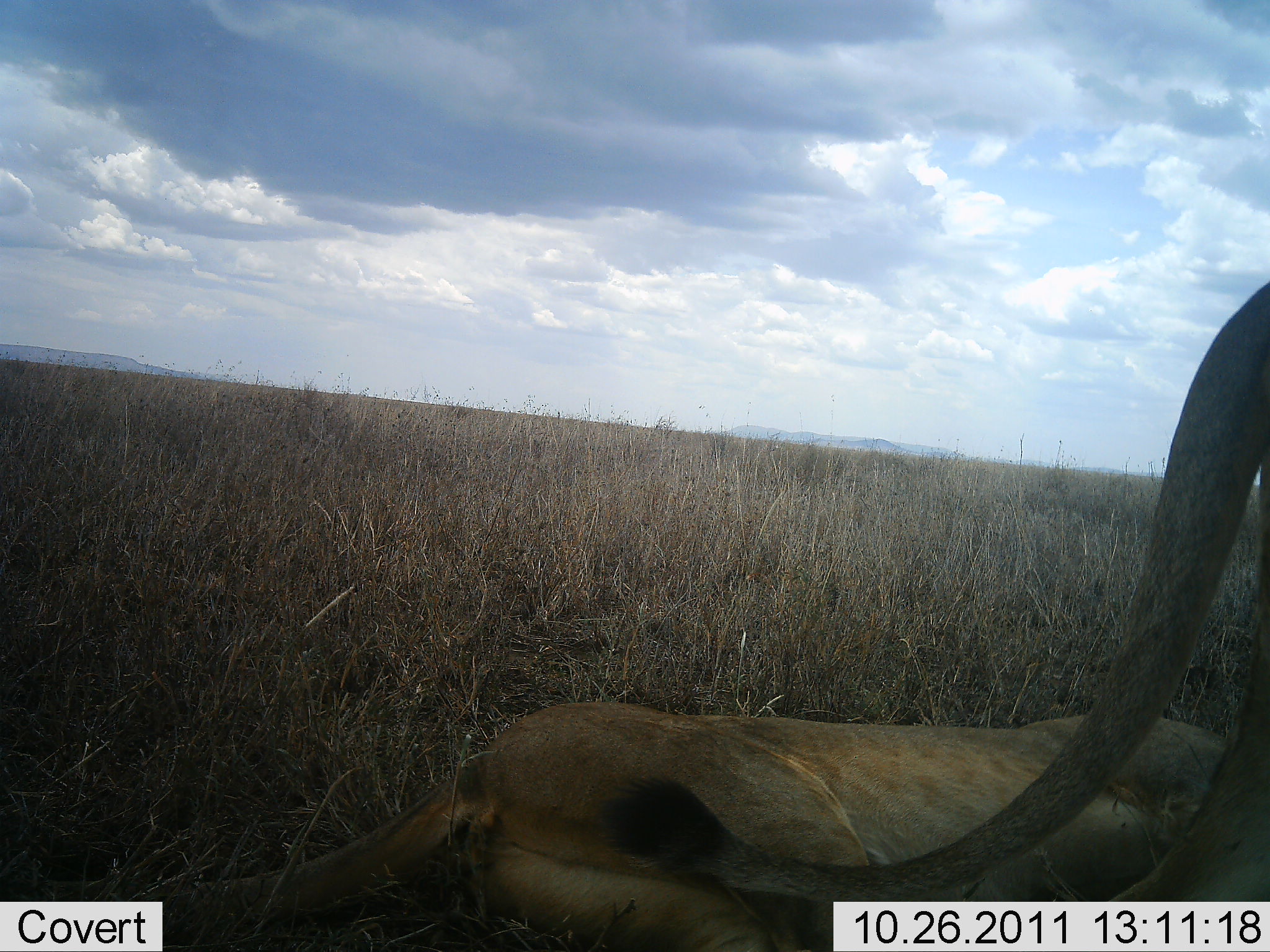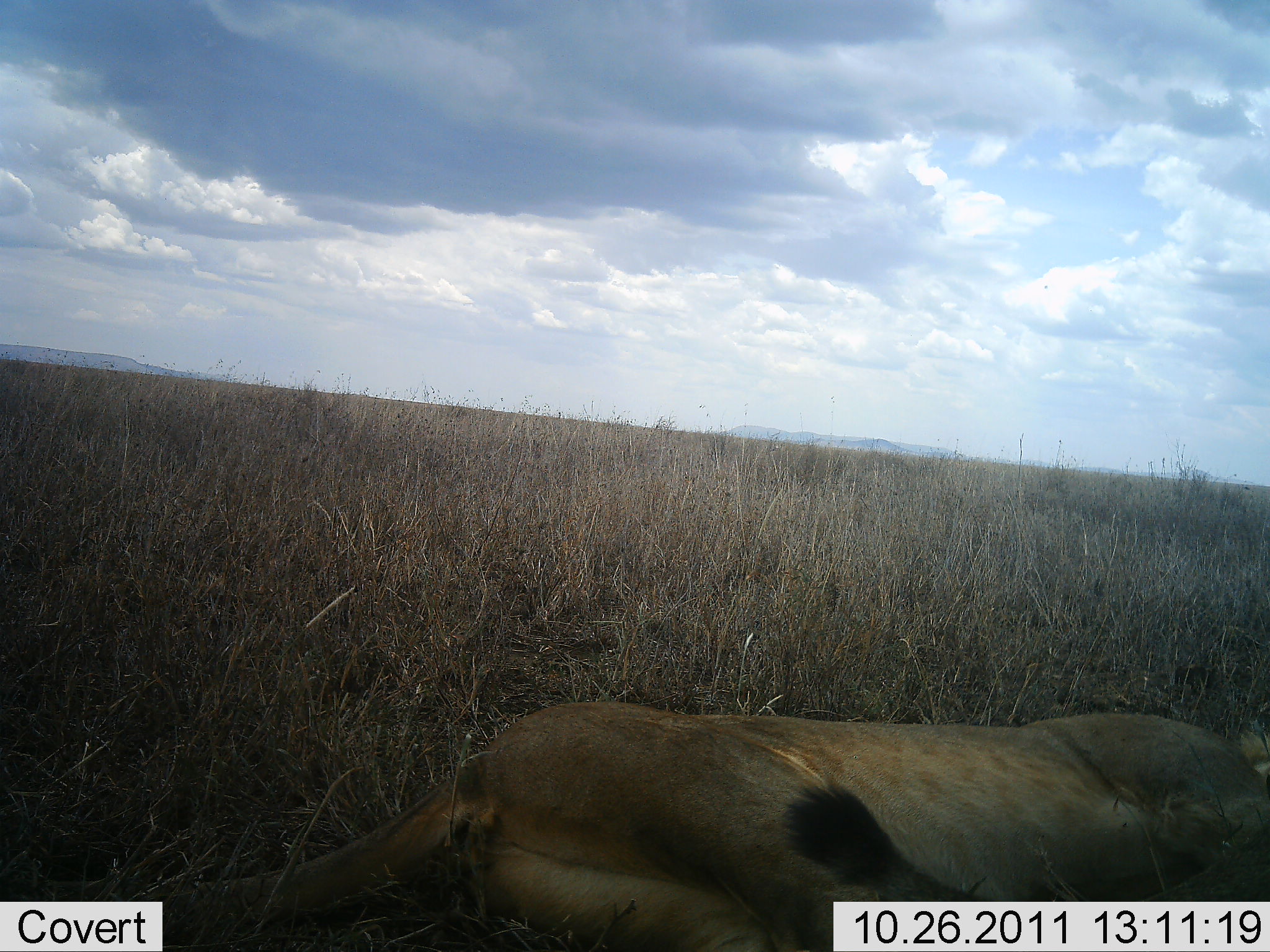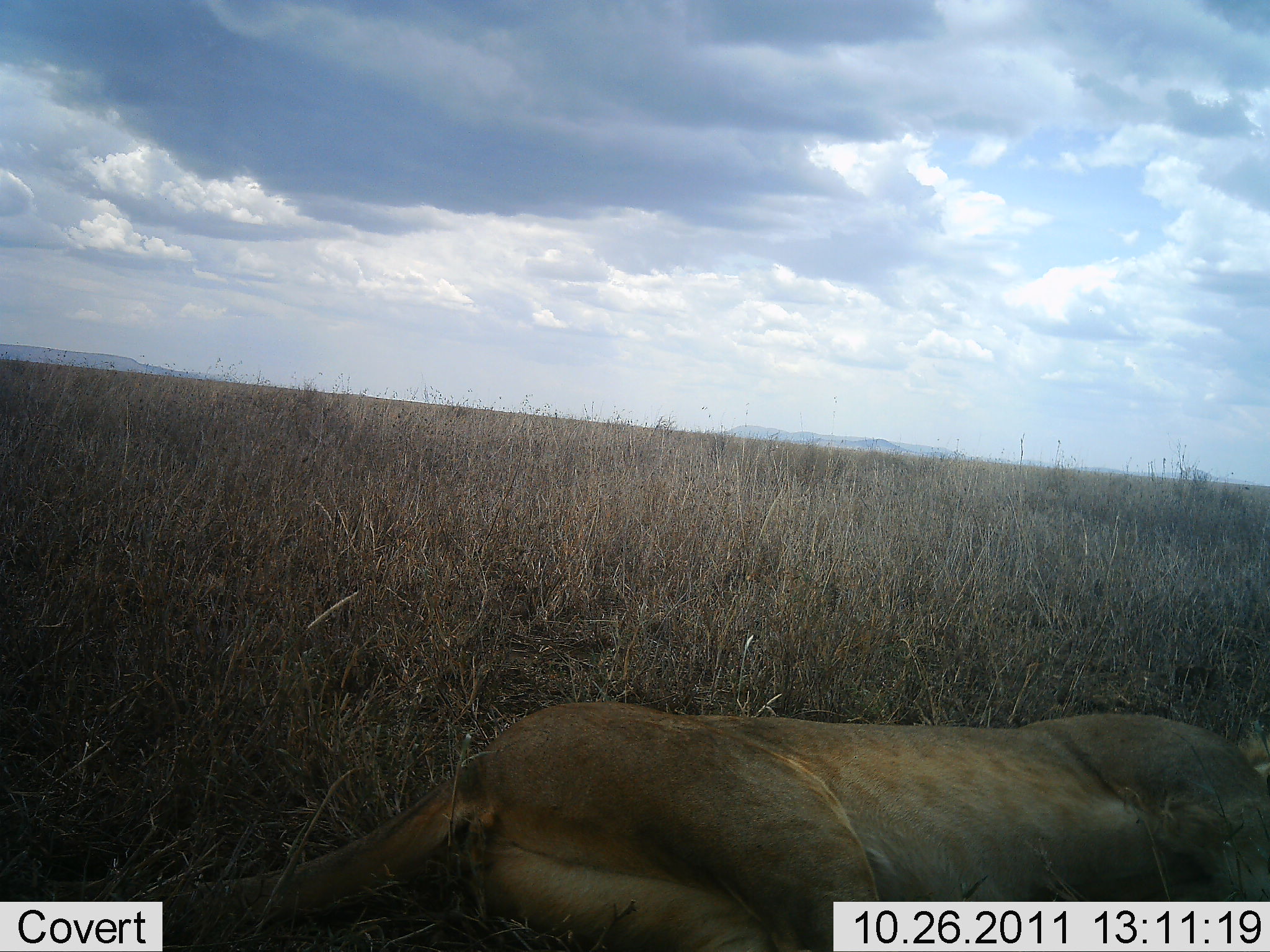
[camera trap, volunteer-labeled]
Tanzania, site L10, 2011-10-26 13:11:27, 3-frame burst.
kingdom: Animalia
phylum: Chordata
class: Mammalia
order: Carnivora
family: Felidae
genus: Panthera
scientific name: Panthera leo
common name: lion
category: lionfemale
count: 2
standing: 10%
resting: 100%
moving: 70%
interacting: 0%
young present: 0%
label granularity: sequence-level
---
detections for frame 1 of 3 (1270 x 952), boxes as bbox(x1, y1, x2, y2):
animal: bbox(612, 285, 1269, 952); bbox(1, 699, 1270, 951)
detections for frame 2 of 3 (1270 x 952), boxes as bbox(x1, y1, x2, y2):
animal: bbox(0, 700, 1269, 951)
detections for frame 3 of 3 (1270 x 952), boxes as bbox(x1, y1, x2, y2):
animal: bbox(0, 700, 1269, 952)